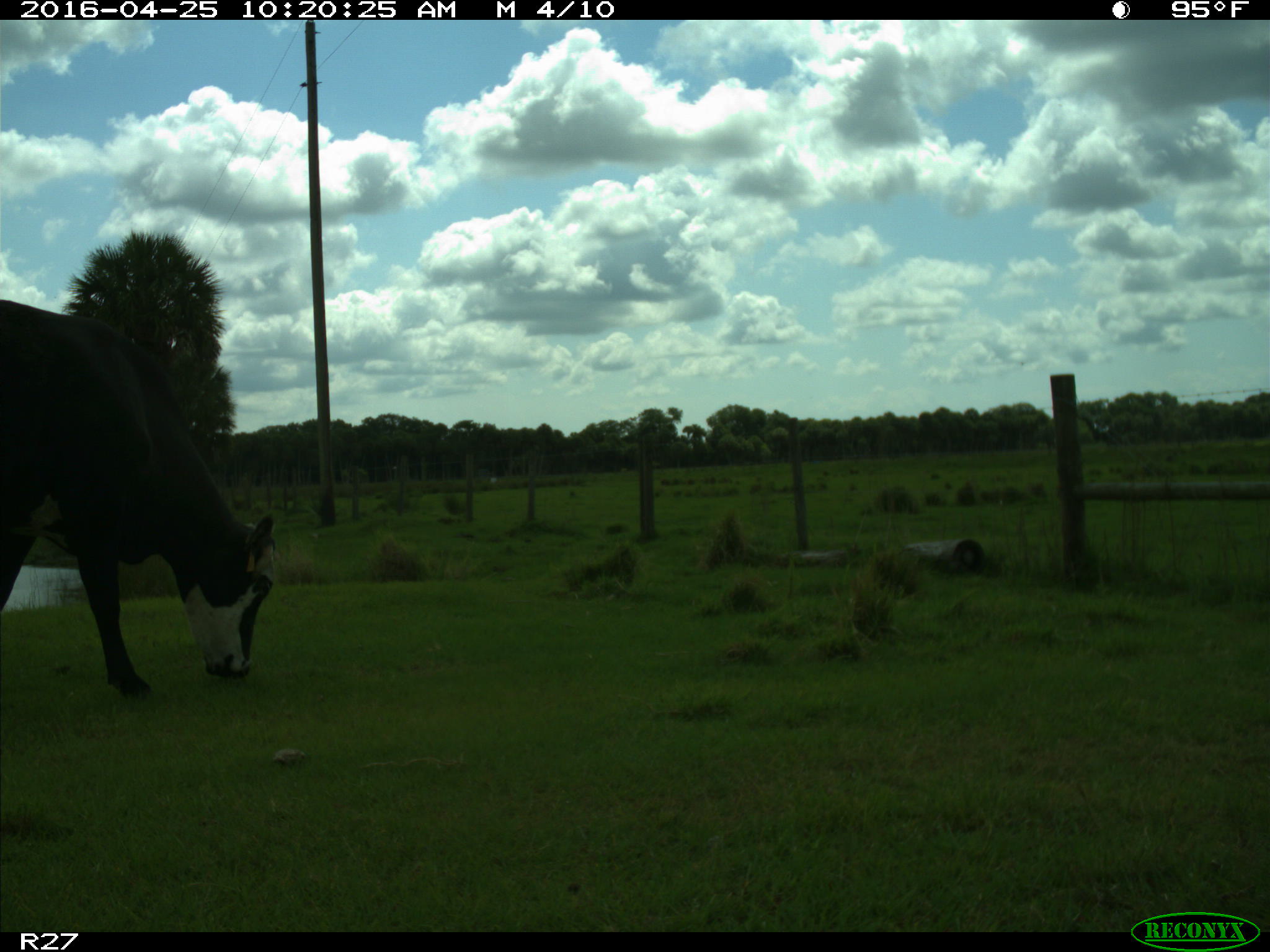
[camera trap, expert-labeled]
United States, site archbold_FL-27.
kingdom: Animalia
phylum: Chordata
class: Mammalia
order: Artiodactyla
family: Bovidae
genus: Bos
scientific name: Bos taurus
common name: domestic cow